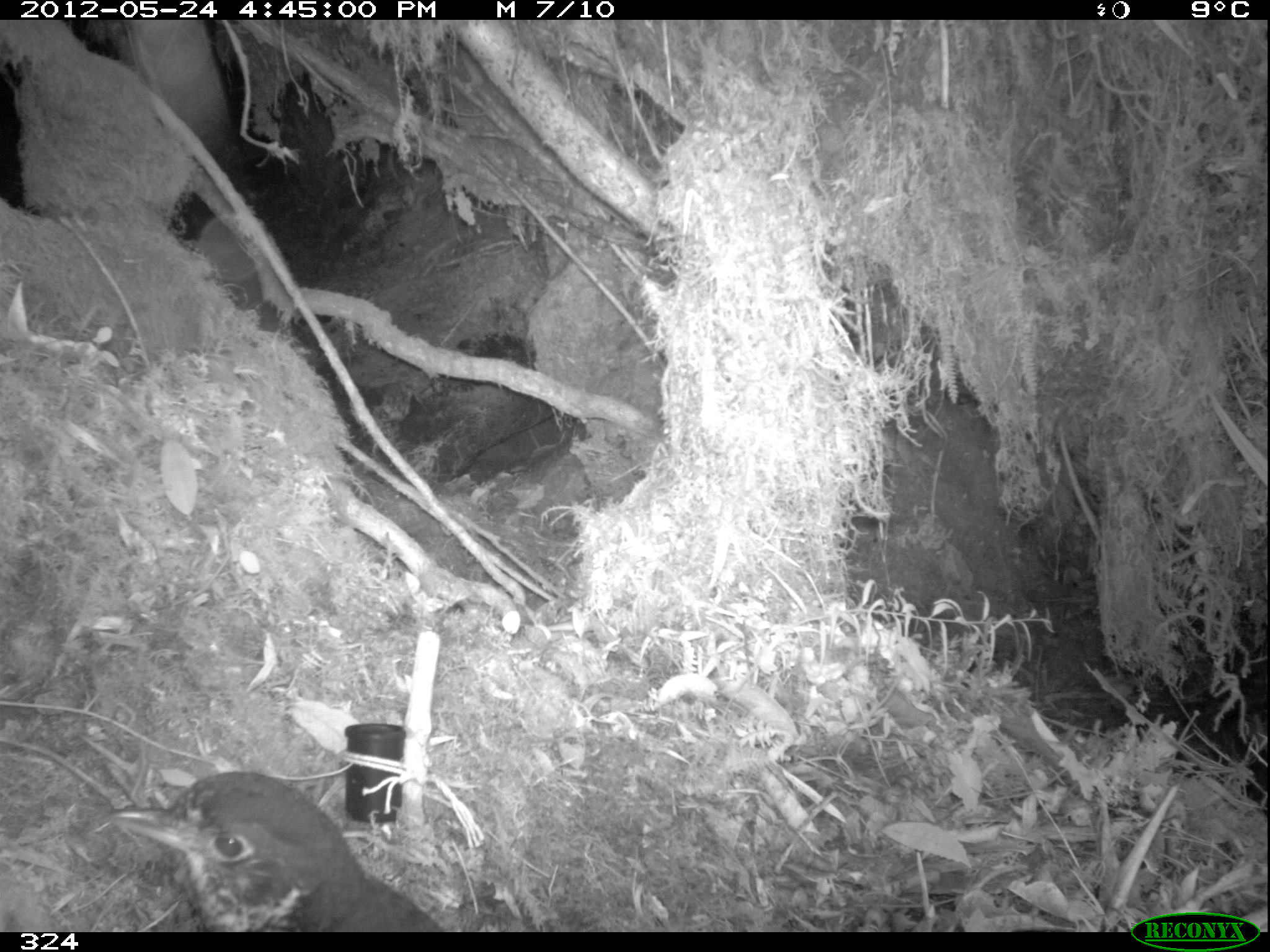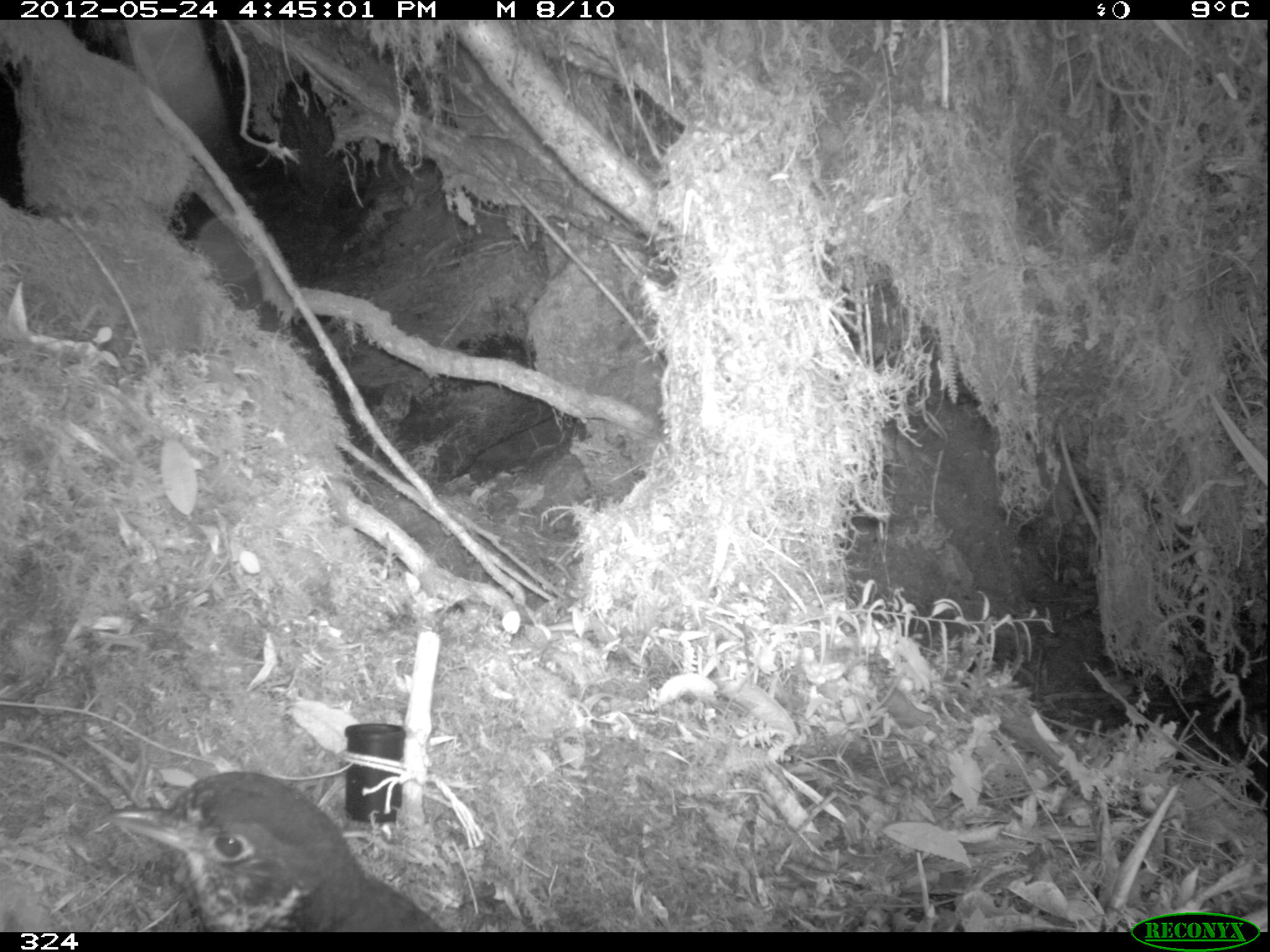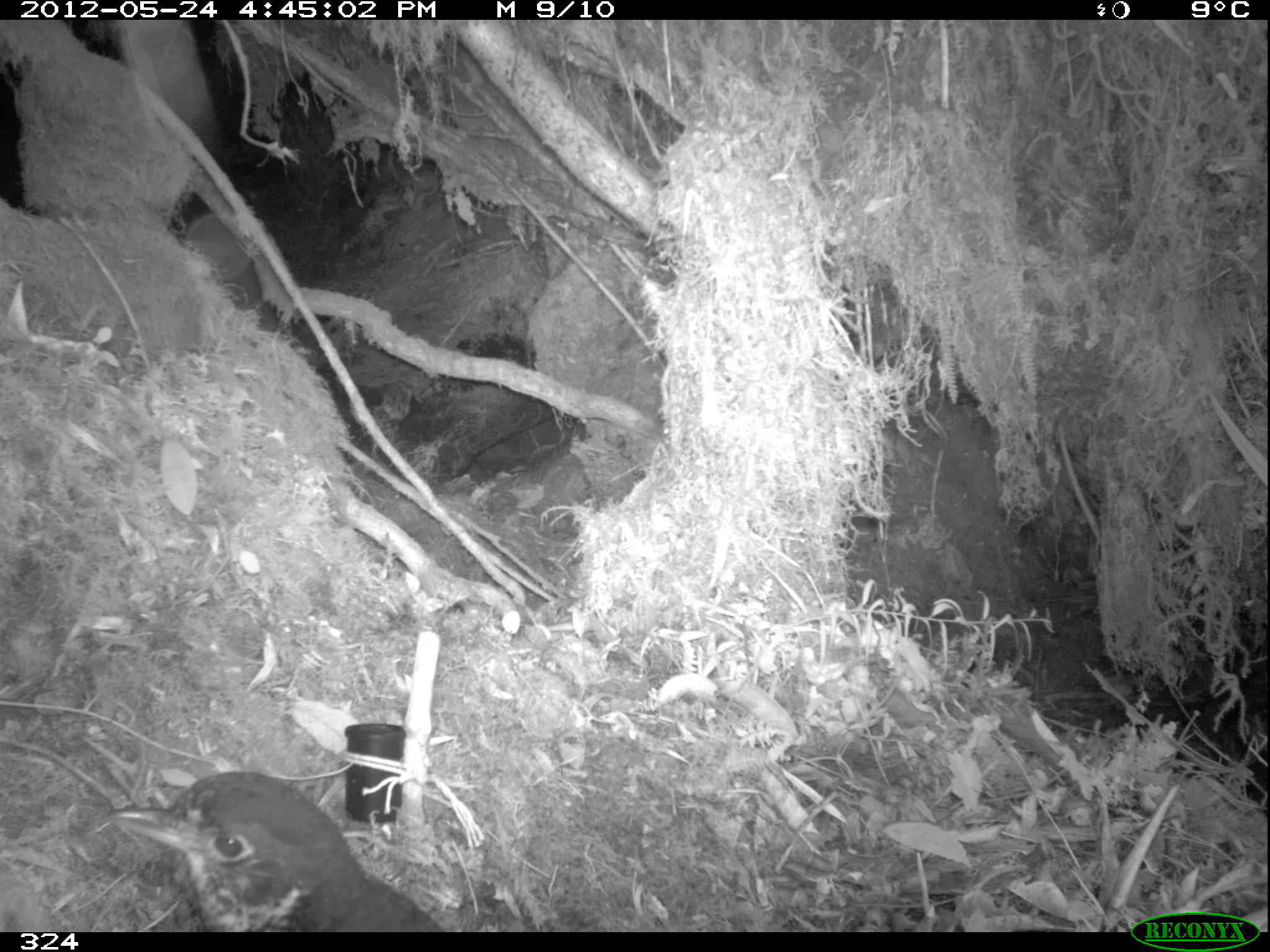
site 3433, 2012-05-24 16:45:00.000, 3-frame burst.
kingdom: Animalia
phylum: Chordata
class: Aves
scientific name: Aves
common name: bird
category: unknown bird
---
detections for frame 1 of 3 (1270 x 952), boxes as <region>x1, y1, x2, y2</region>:
unknown bird: <region>103, 771, 441, 932</region>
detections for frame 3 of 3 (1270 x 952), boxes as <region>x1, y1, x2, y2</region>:
unknown bird: <region>103, 770, 441, 932</region>